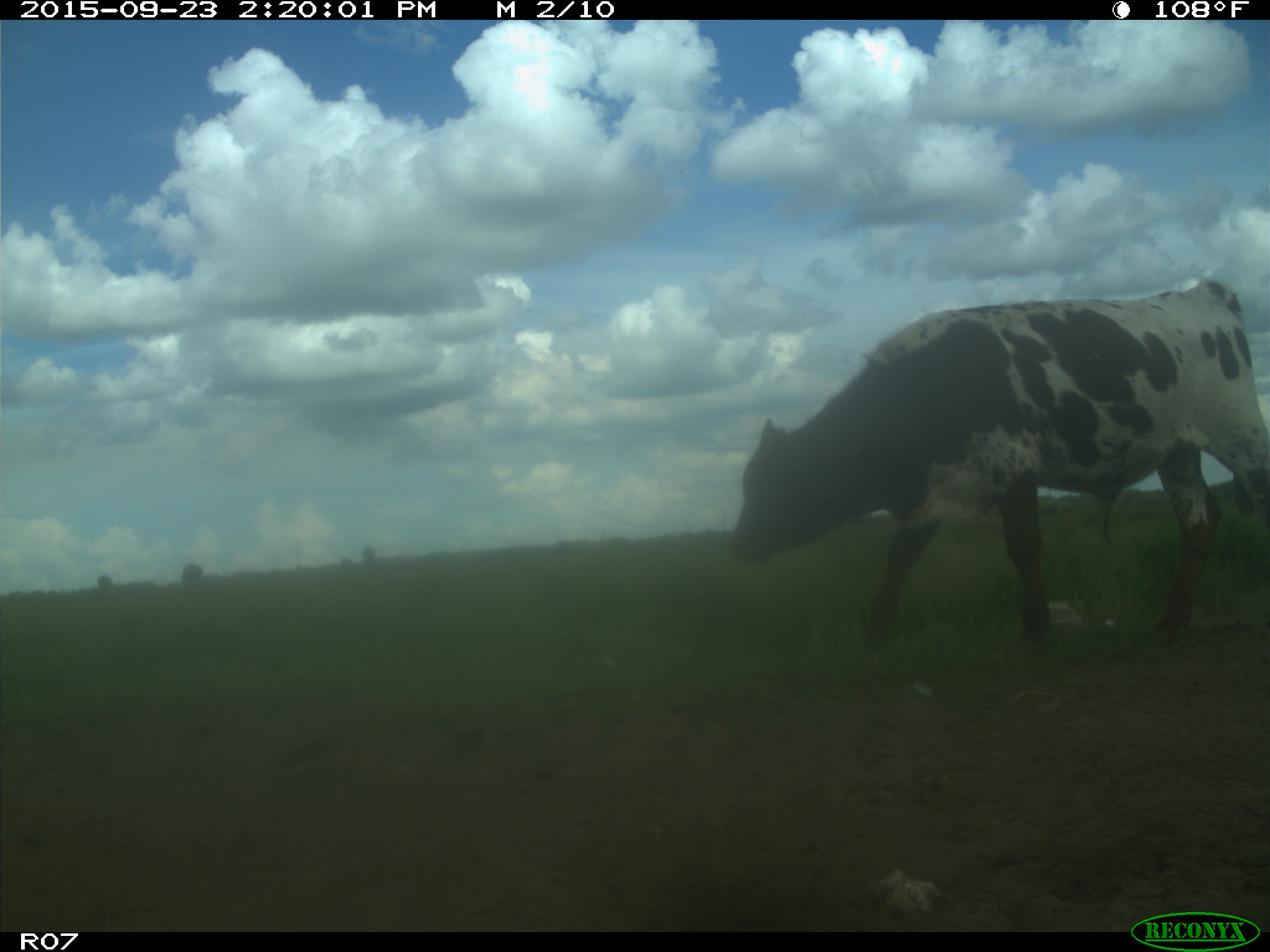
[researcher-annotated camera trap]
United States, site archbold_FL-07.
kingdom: Animalia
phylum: Chordata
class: Mammalia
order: Artiodactyla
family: Bovidae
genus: Bos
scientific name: Bos taurus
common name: domestic cow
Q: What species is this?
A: Bos taurus (domestic cow).